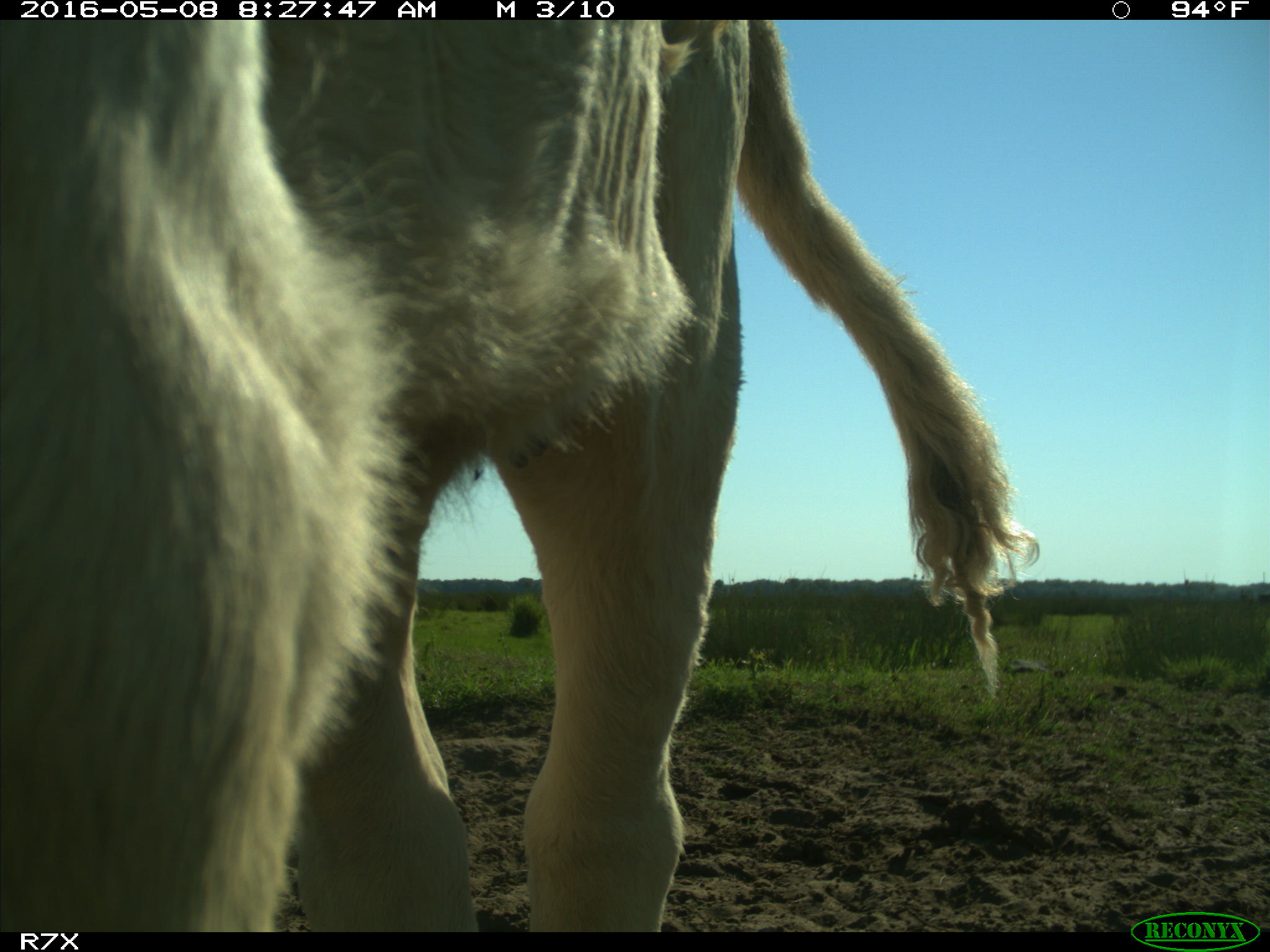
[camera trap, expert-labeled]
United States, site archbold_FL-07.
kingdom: Animalia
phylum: Chordata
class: Mammalia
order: Artiodactyla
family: Bovidae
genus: Bos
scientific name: Bos taurus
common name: domestic cow